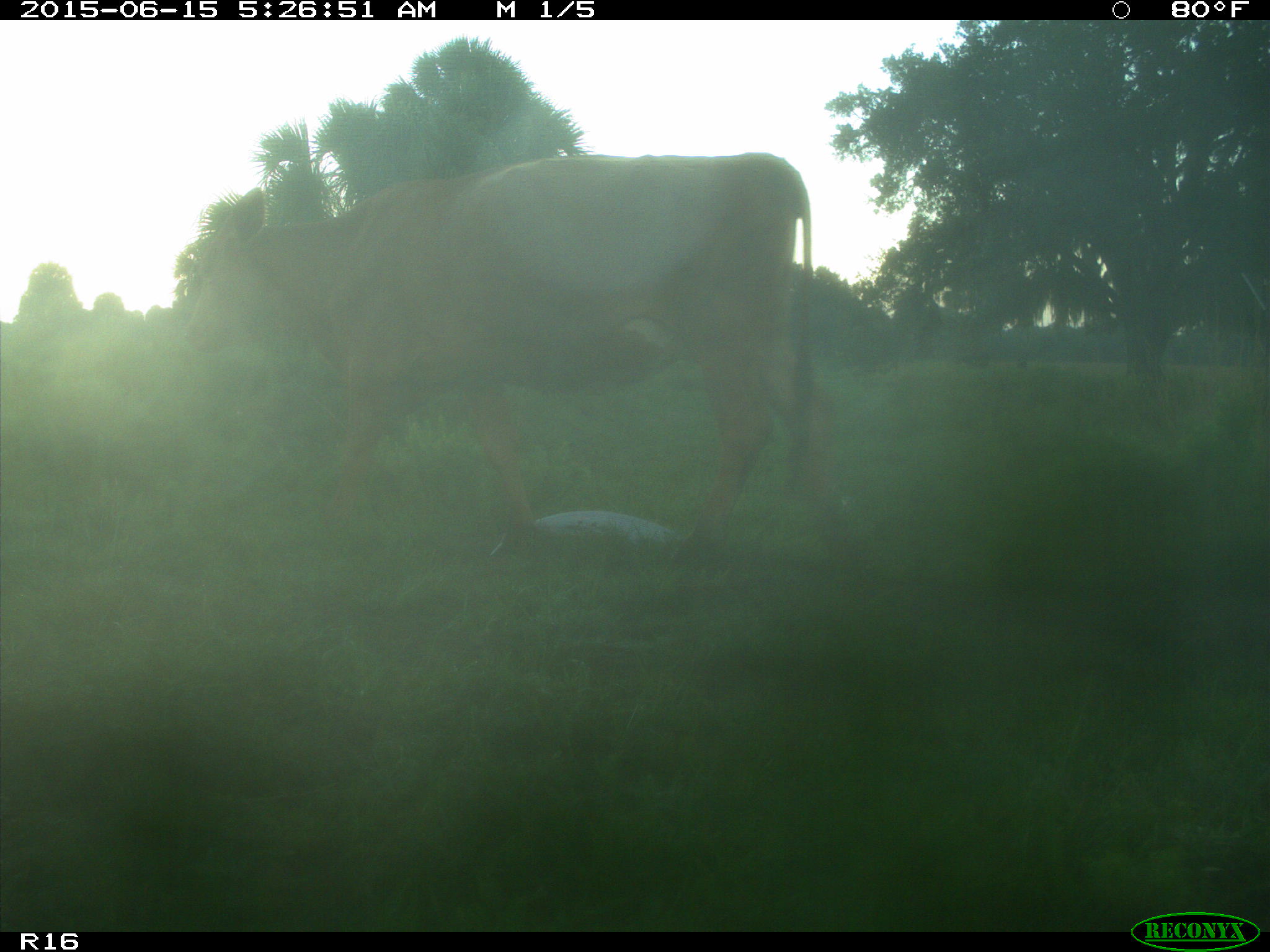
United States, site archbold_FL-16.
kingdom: Animalia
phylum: Chordata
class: Mammalia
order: Artiodactyla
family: Bovidae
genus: Bos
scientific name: Bos taurus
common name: domestic cow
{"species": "Bos taurus (domestic cow)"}